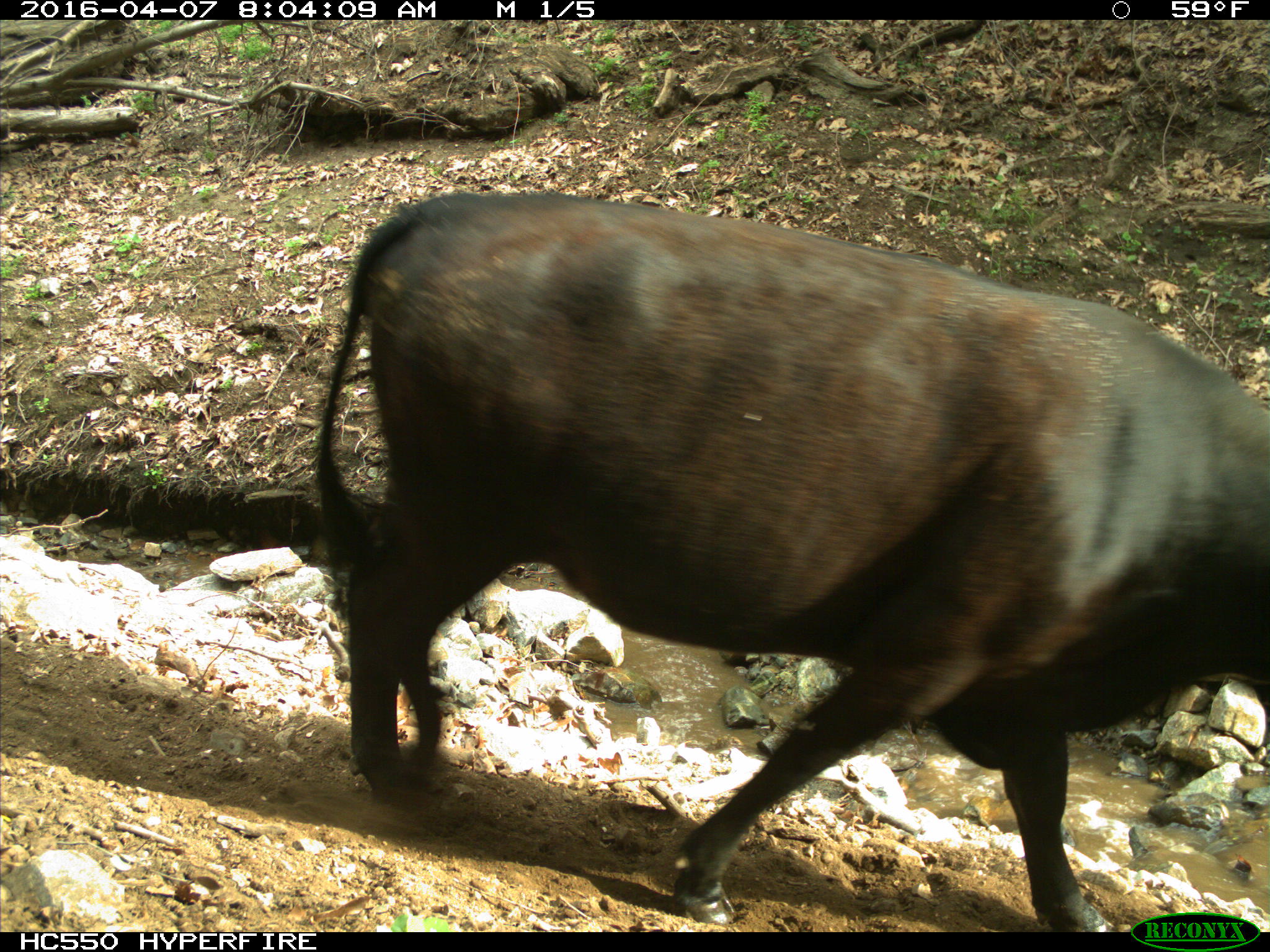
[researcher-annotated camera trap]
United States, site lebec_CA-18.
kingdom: Animalia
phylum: Chordata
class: Mammalia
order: Artiodactyla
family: Bovidae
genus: Bos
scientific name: Bos taurus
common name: domestic cow